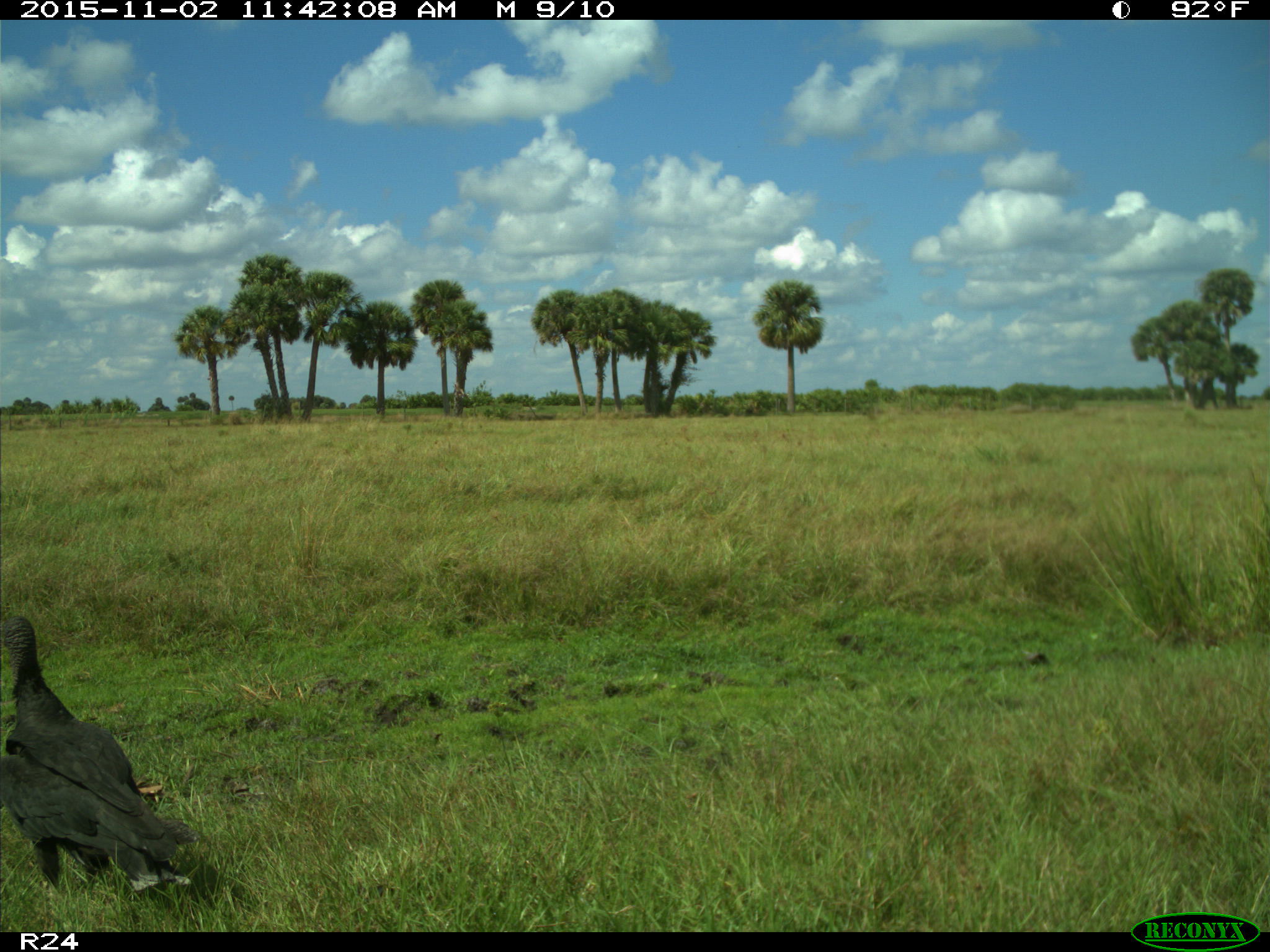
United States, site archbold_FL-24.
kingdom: Animalia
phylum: Chordata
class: Aves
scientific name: Aves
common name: birds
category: unidentified bird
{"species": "unidentified bird (birds) (Aves)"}